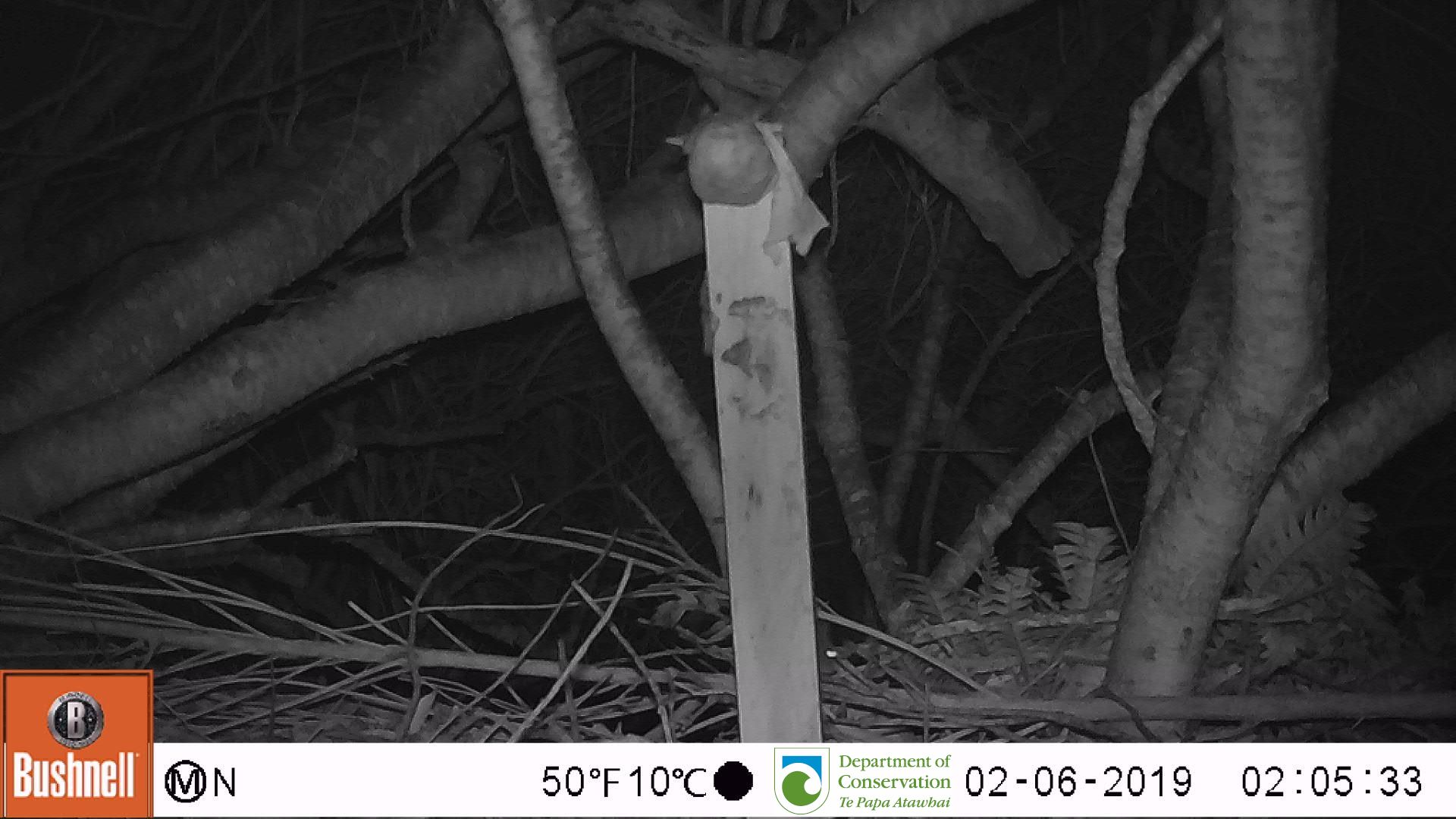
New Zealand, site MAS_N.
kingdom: Animalia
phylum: Chordata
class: Mammalia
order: Rodentia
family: Muridae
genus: Mus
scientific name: Mus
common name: mouse